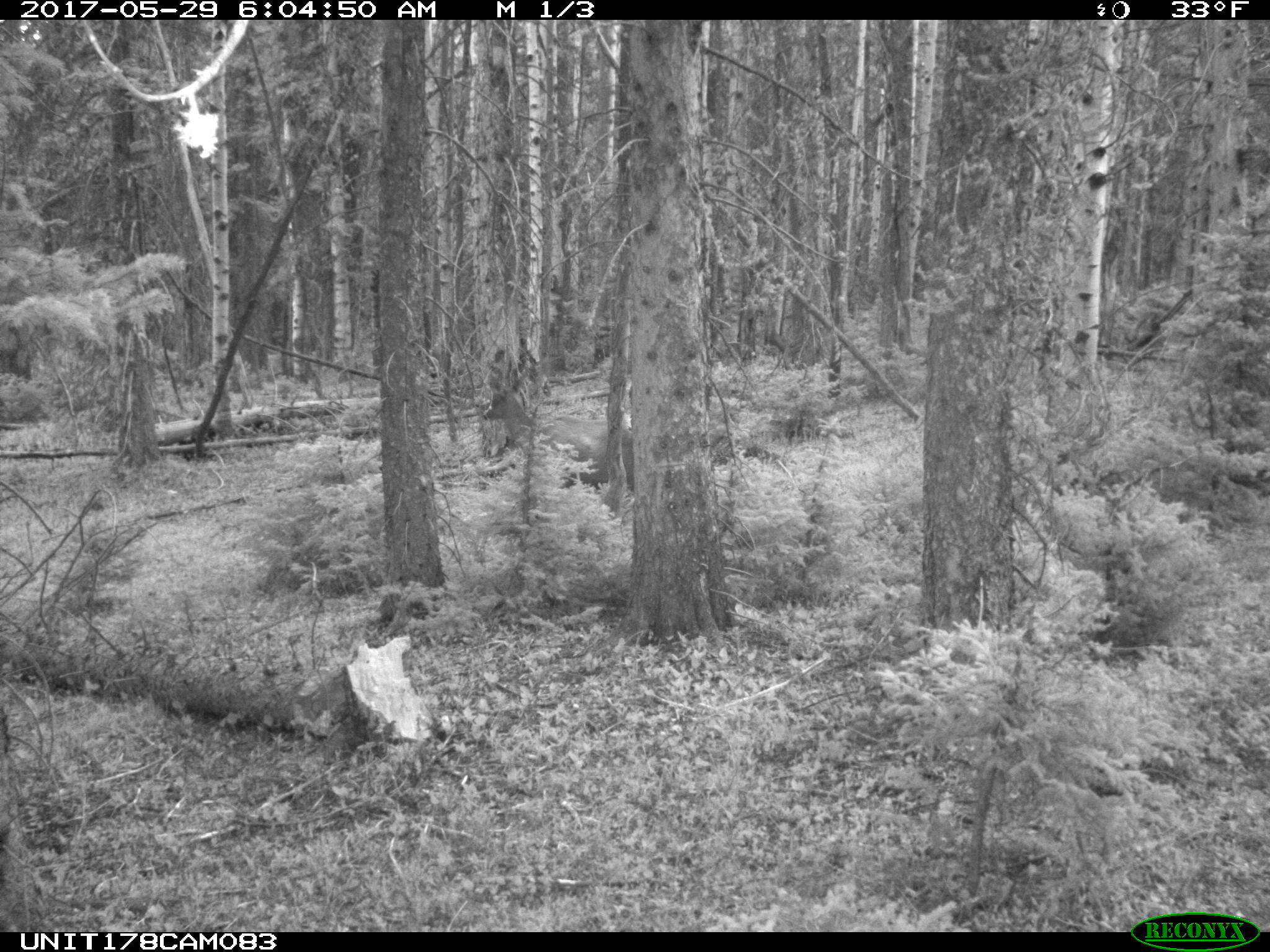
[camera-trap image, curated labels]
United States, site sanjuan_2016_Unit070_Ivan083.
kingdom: Animalia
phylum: Chordata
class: Mammalia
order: Artiodactyla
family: Cervidae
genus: Cervus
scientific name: Cervus elaphus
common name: red deer